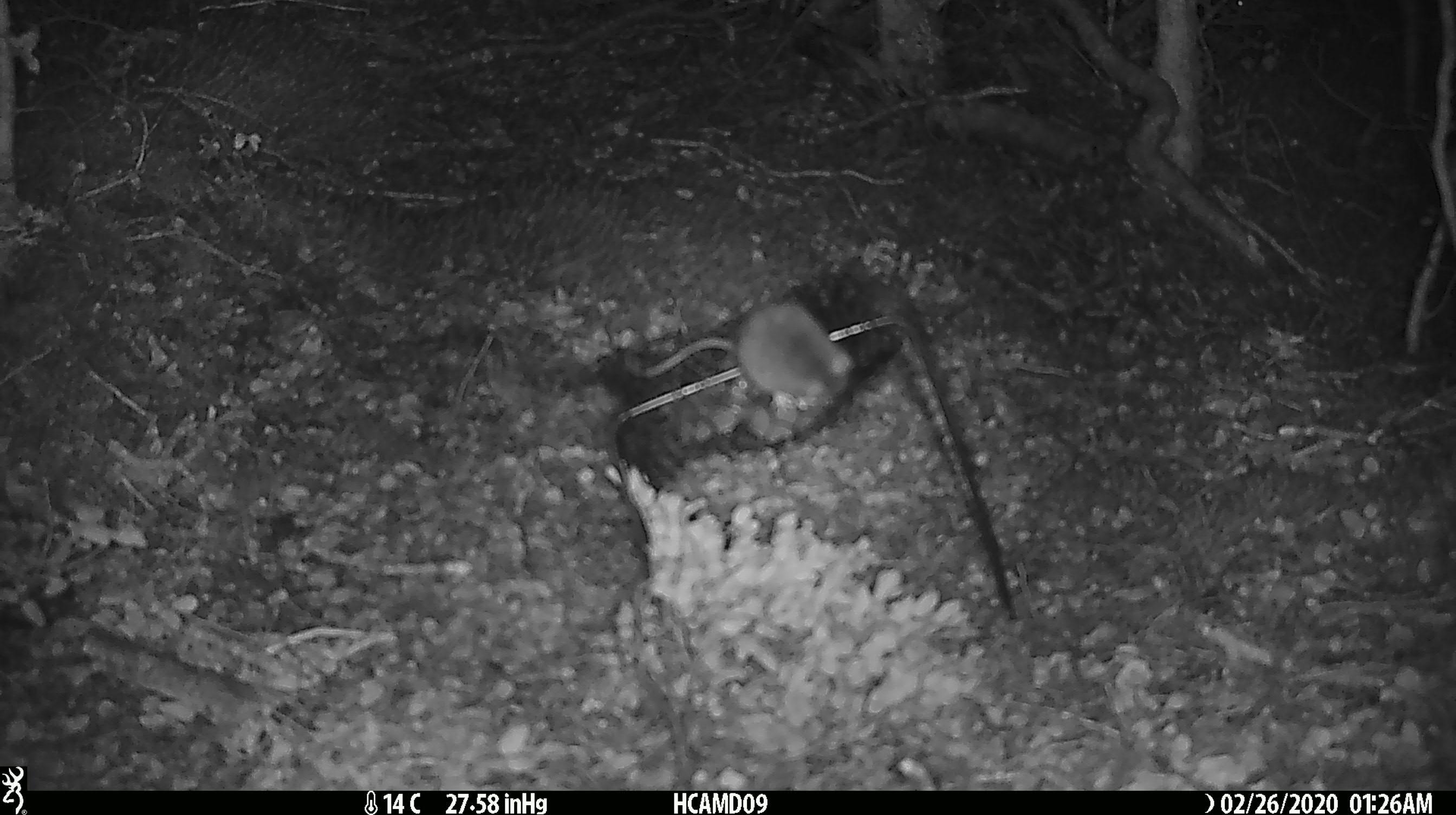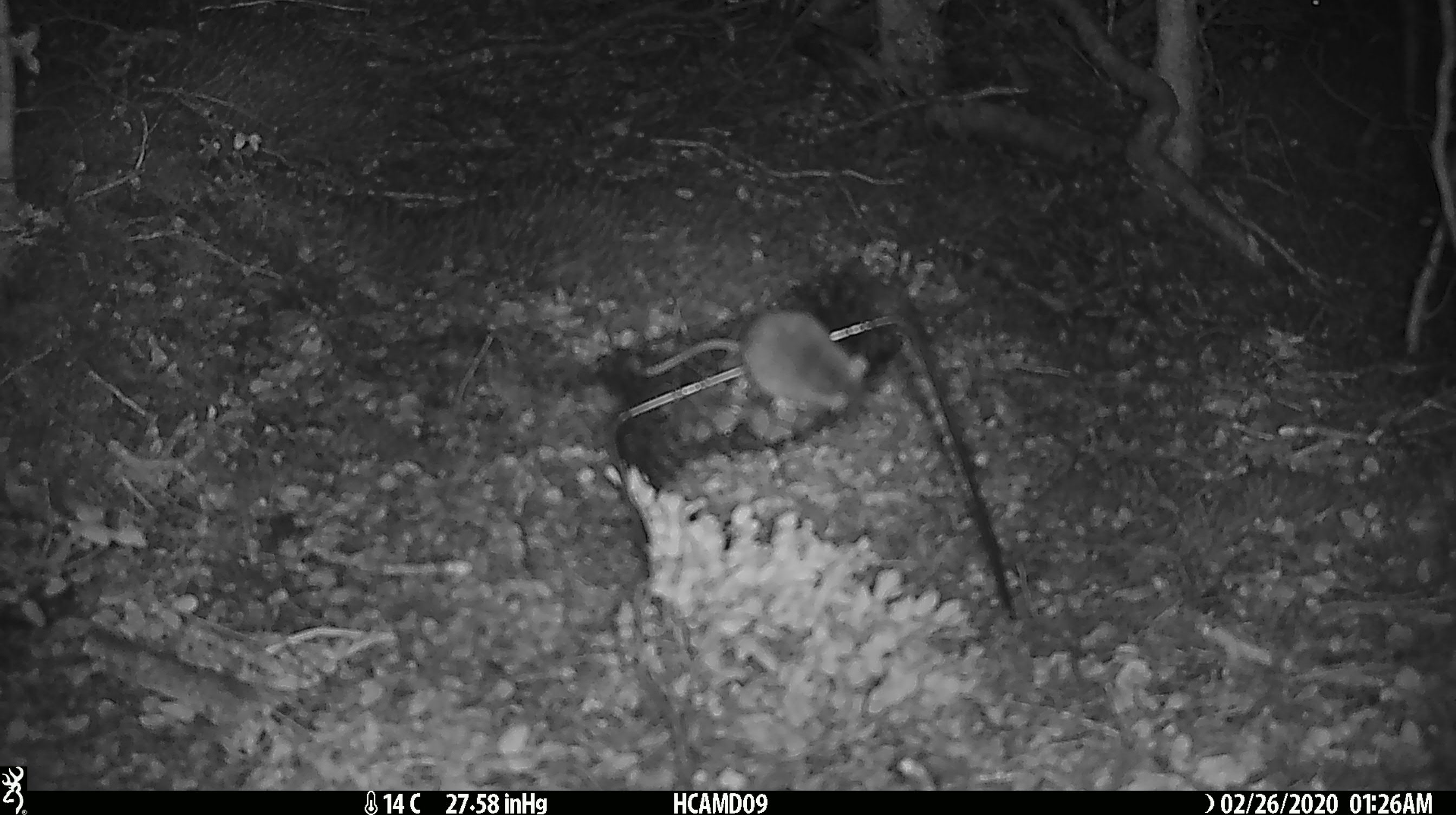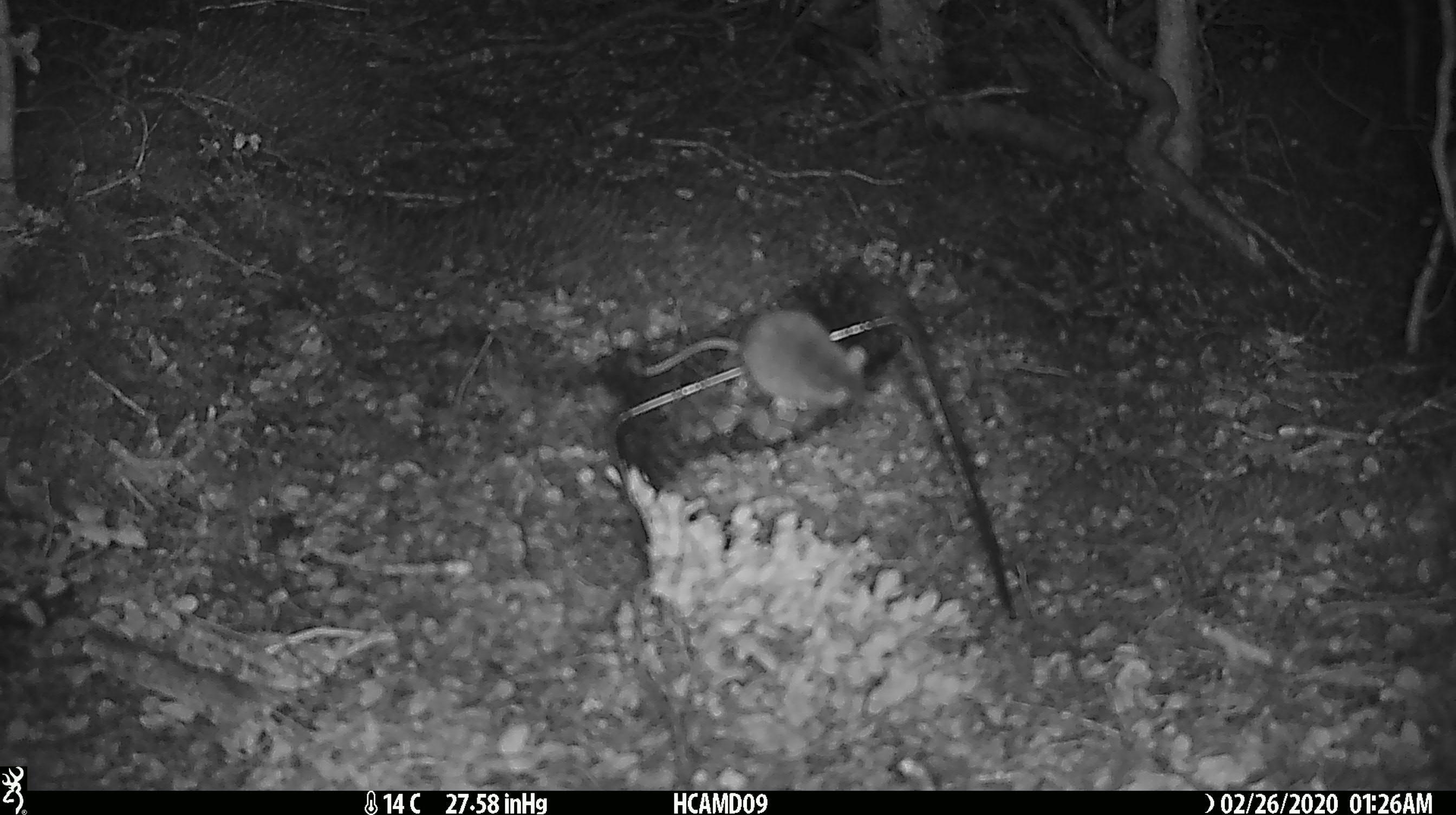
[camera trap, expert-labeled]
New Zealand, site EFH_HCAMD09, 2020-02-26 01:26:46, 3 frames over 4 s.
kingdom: Animalia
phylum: Chordata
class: Mammalia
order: Rodentia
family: Muridae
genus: Mus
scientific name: Mus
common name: mouse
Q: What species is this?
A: Mouse (Mus).